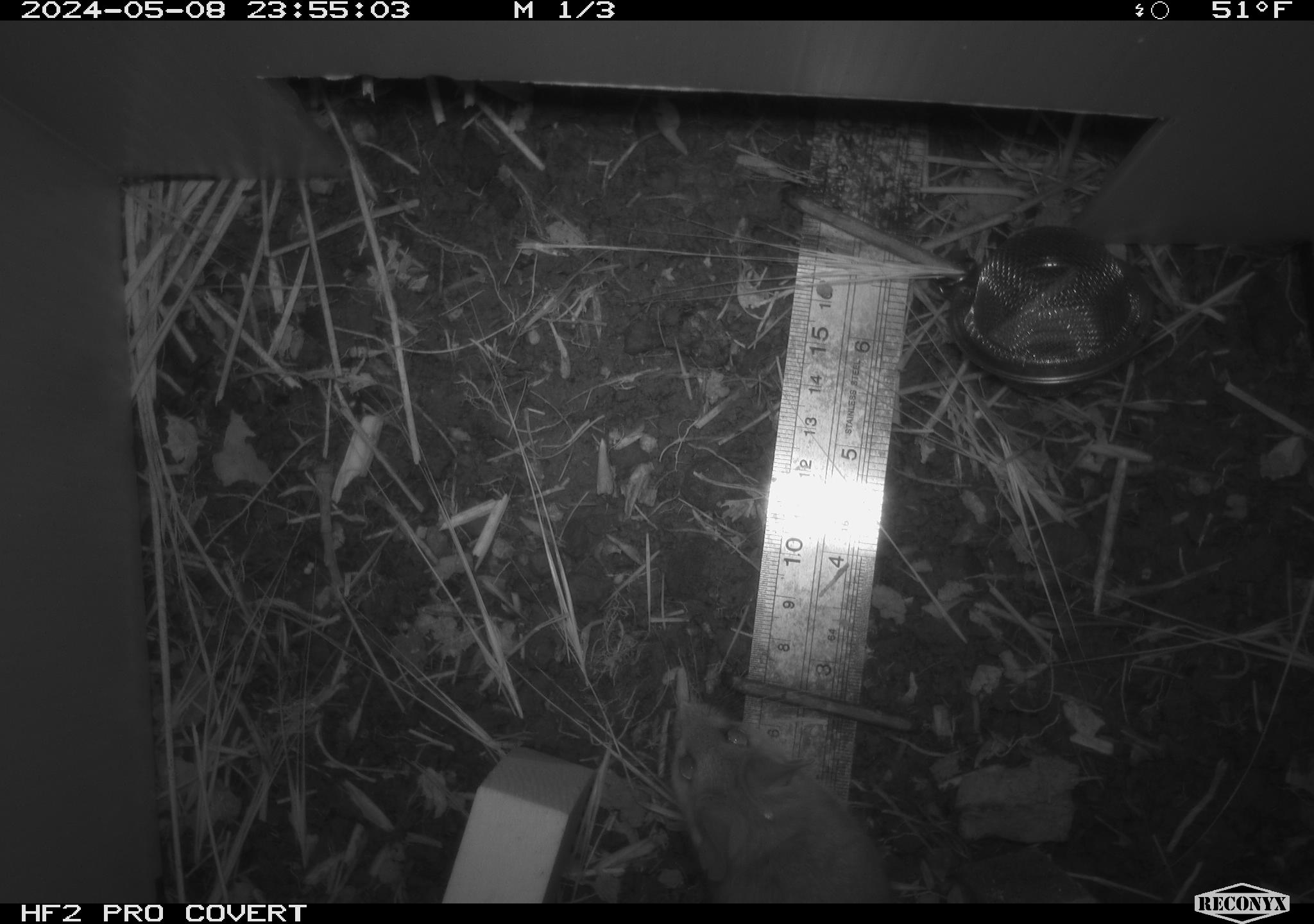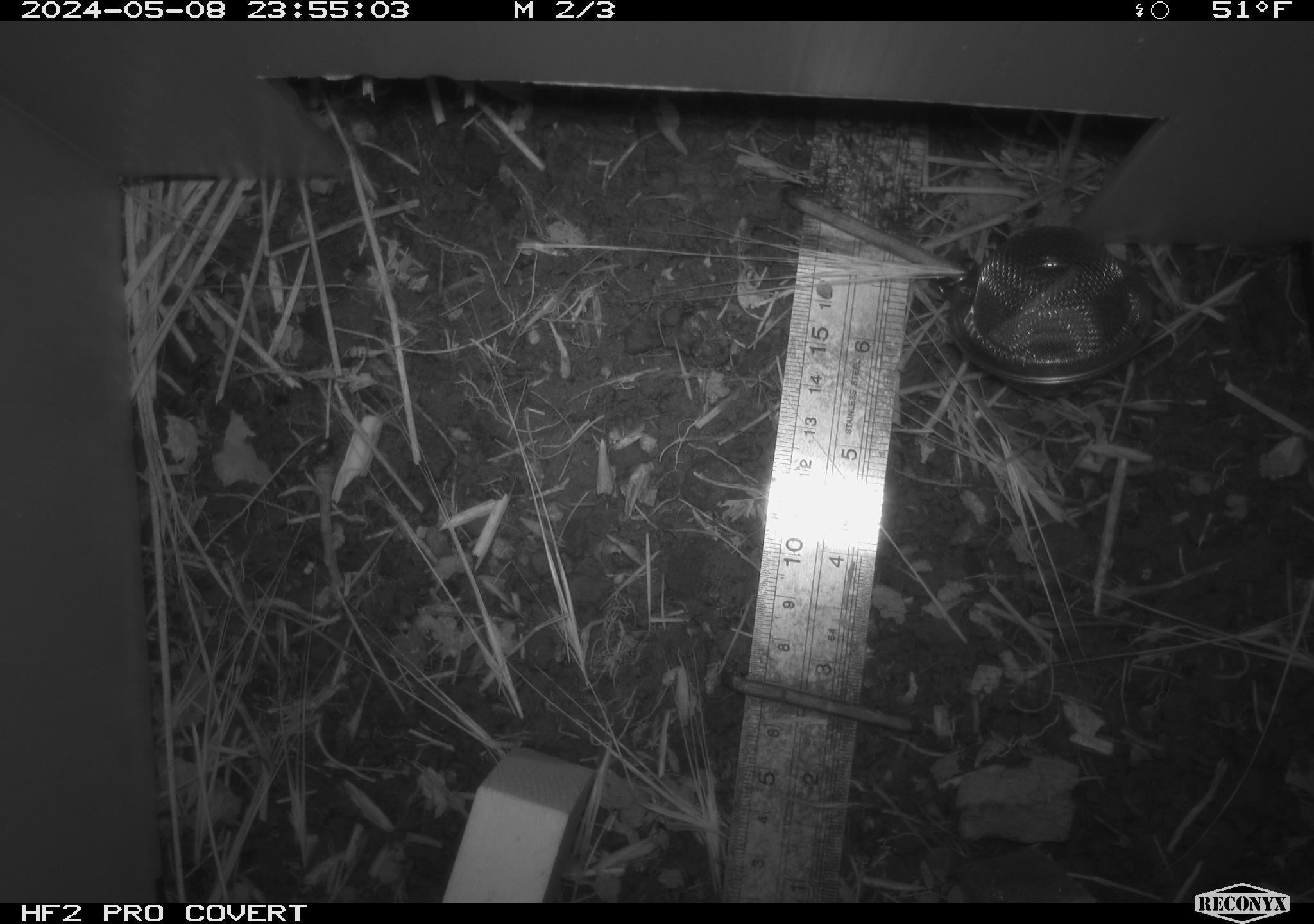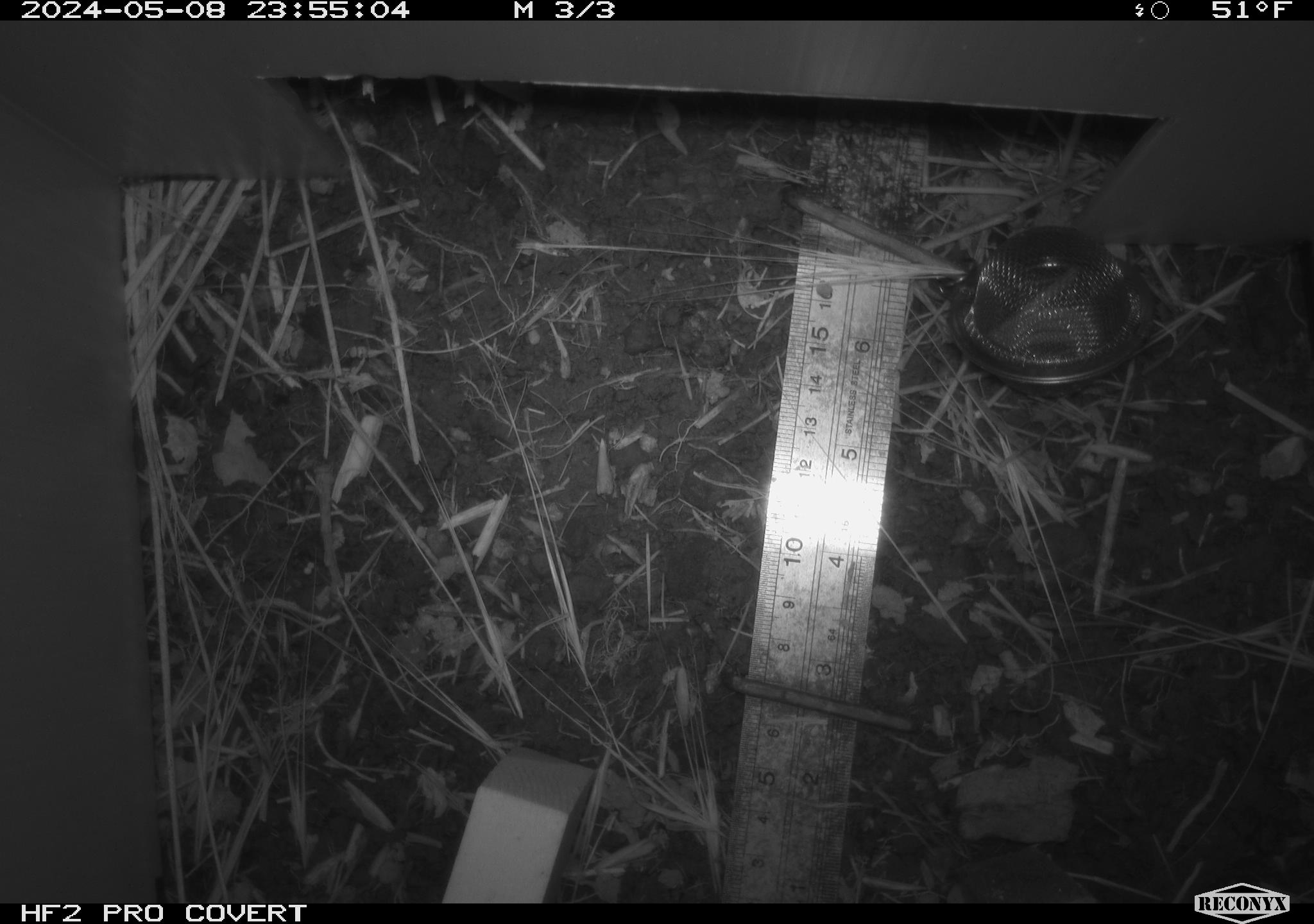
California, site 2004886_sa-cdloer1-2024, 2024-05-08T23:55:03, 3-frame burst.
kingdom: Animalia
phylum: Chordata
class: Mammalia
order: Rodentia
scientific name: Rodentia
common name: mouse species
Mouse species (Rodentia).